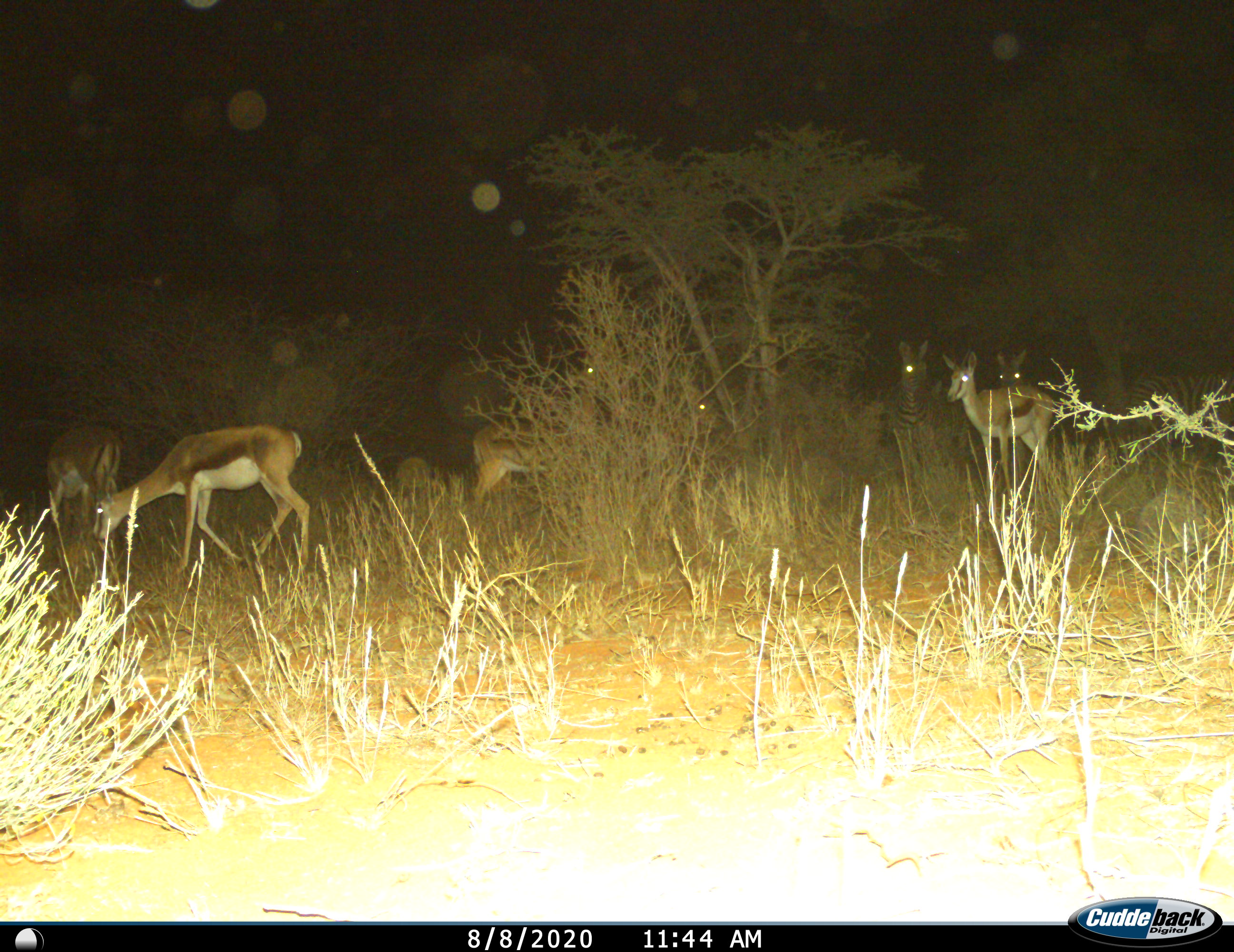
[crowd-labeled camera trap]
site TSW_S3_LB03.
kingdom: Animalia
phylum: Chordata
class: Mammalia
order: Artiodactyla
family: Bovidae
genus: Antidorcas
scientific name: Antidorcas marsupialis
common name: springbok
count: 5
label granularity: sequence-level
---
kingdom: Animalia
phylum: Chordata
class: Mammalia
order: Perissodactyla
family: Equidae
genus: Equus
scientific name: Equus quagga burchellii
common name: burchell's zebra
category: zebraburchells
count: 2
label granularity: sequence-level